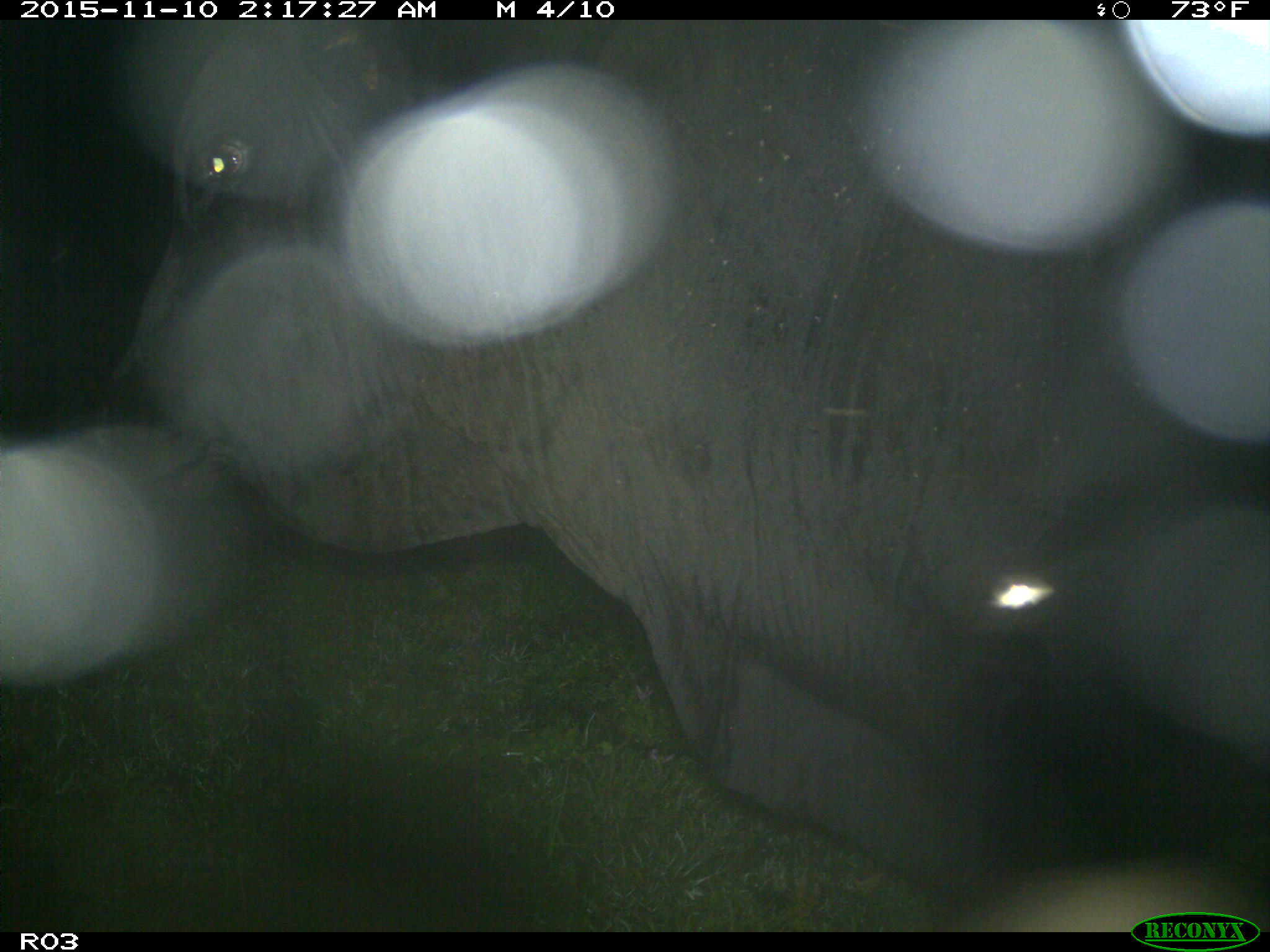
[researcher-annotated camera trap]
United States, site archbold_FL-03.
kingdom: Animalia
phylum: Chordata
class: Mammalia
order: Artiodactyla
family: Bovidae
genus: Bos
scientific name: Bos taurus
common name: domestic cow